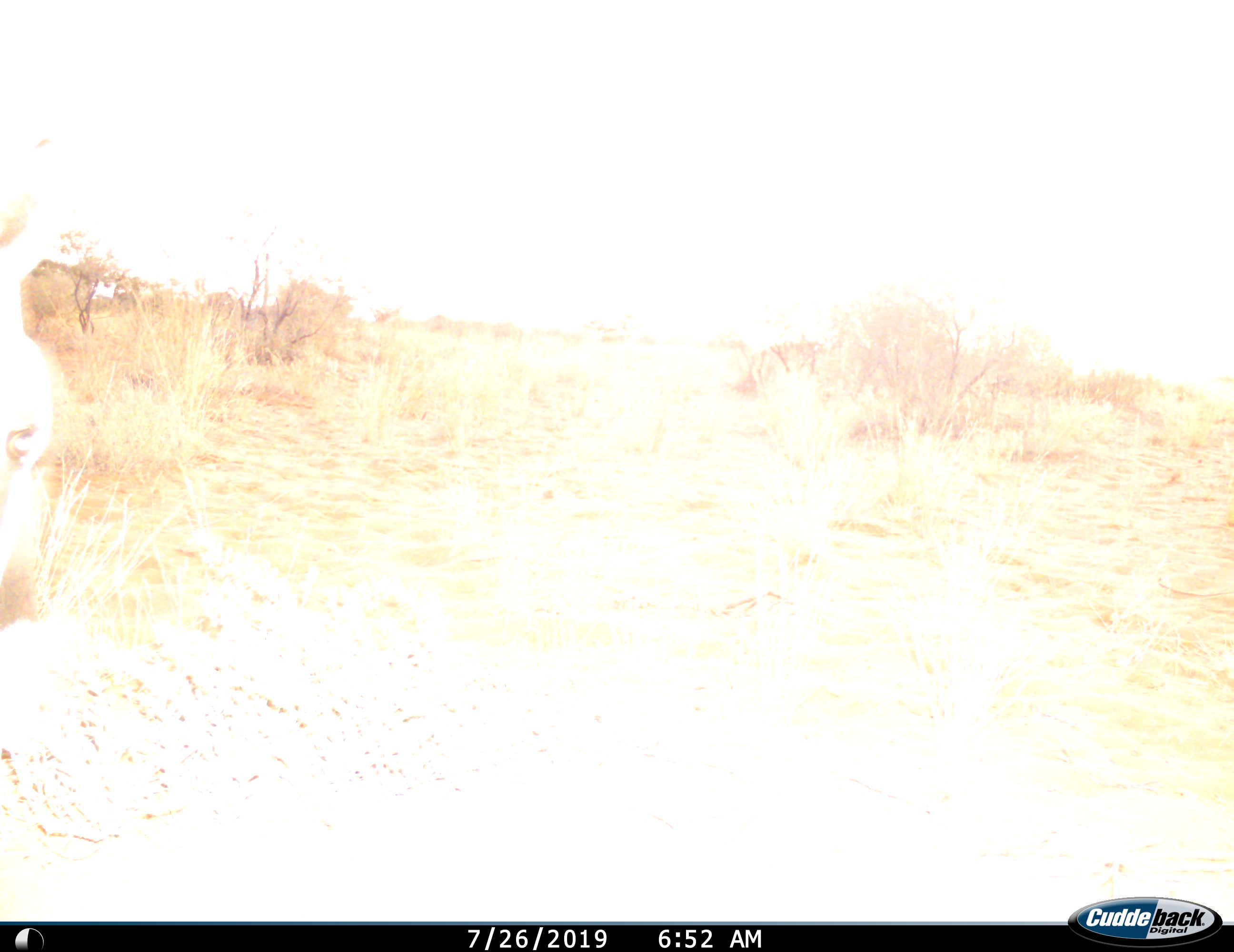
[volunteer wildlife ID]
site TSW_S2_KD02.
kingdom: Animalia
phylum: Chordata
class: Mammalia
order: Artiodactyla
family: Bovidae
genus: Oryx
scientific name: Oryx gazella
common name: gemsbok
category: oryx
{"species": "oryx (gemsbok) (Oryx gazella)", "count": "1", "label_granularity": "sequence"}